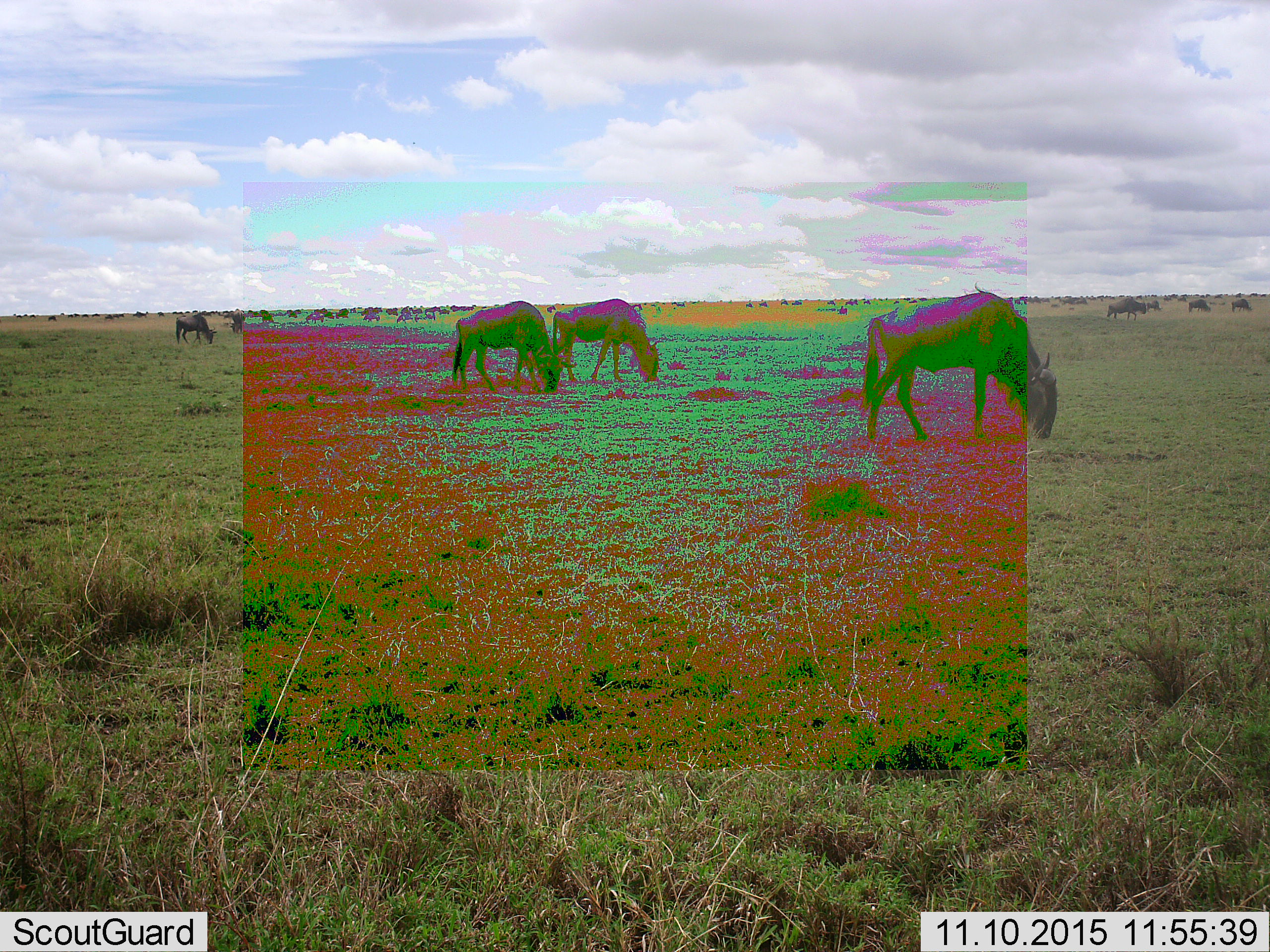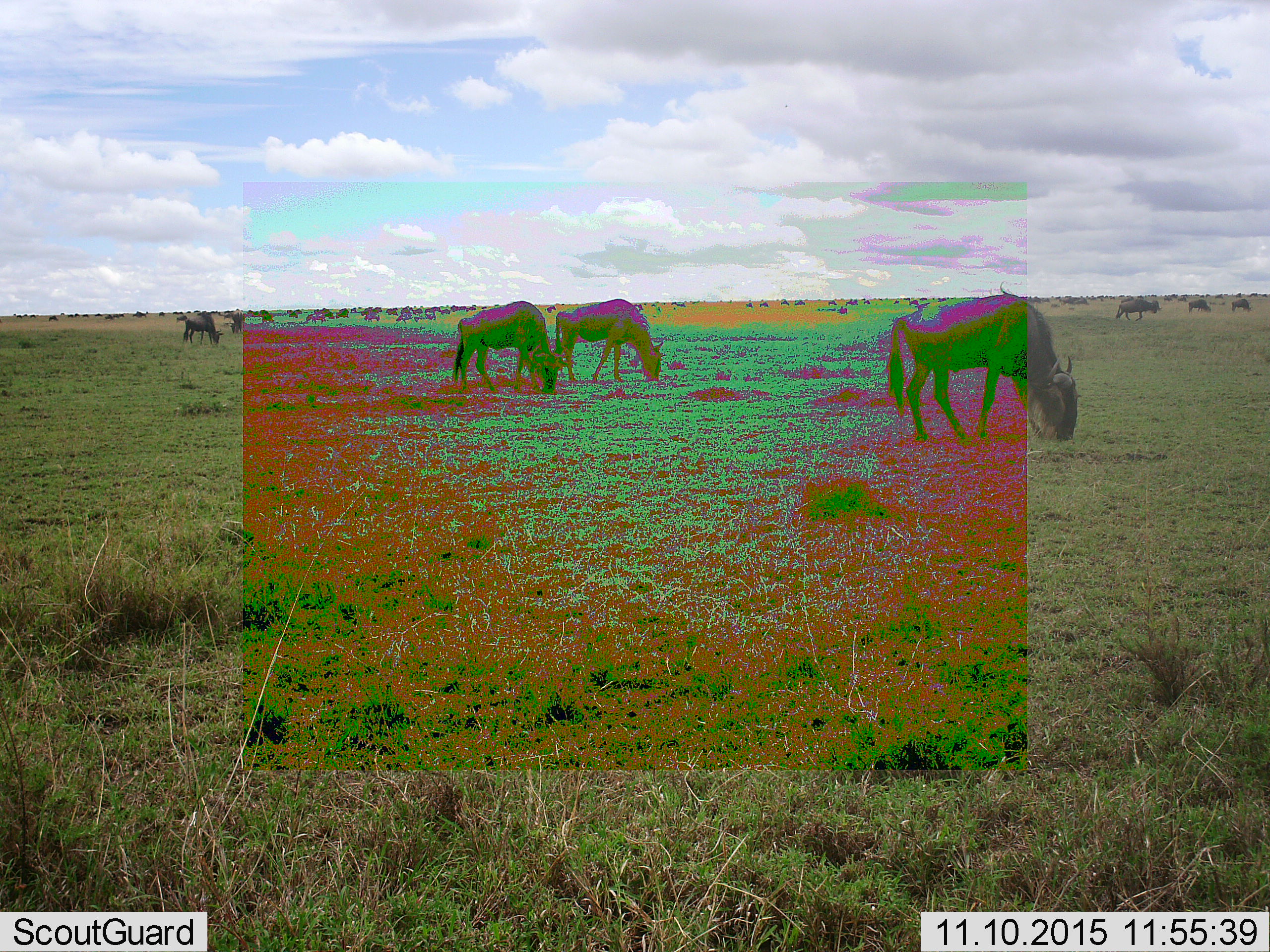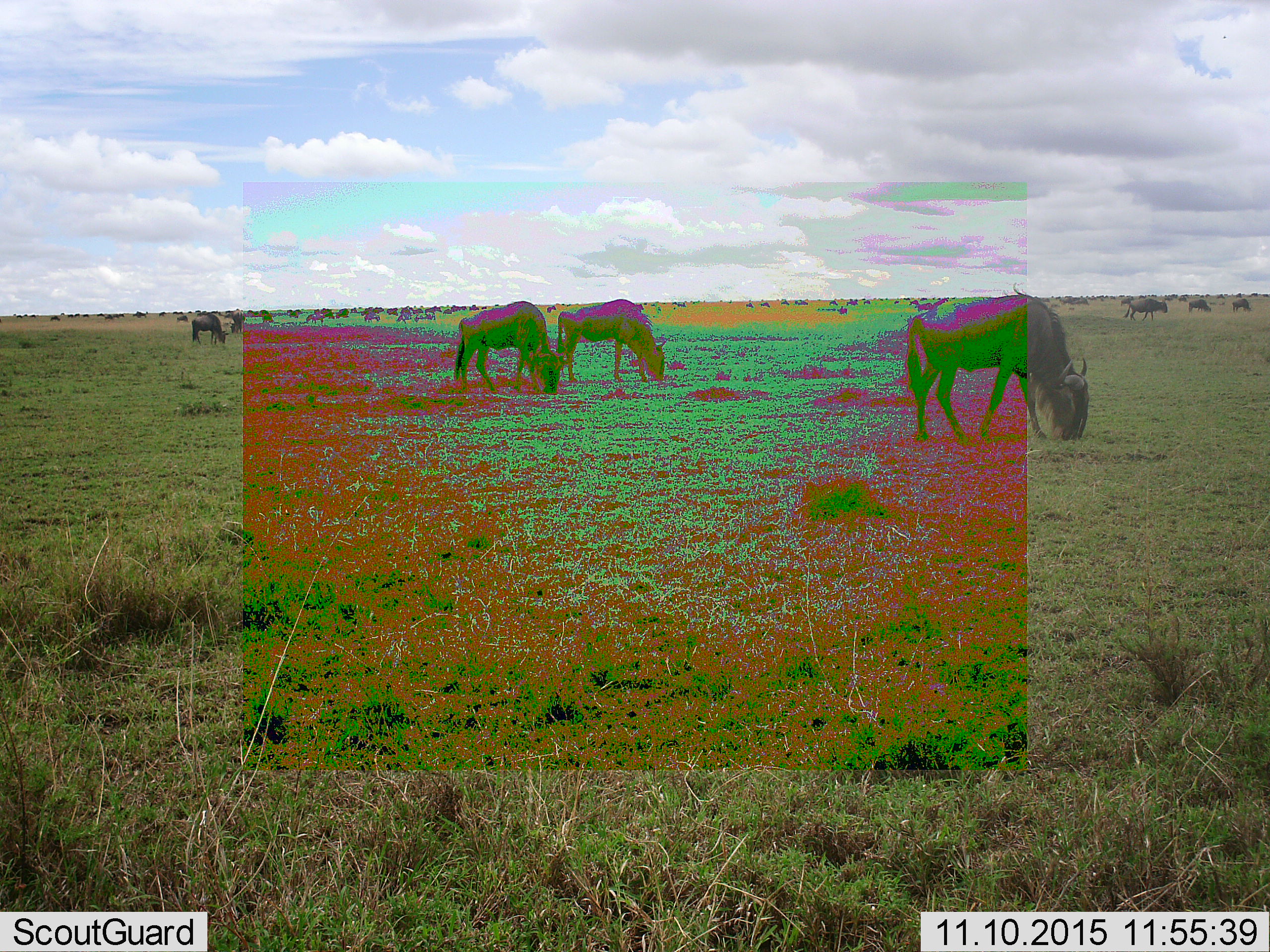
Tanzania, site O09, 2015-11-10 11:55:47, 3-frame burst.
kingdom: Animalia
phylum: Chordata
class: Mammalia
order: Artiodactyla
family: Bovidae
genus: Connochaetes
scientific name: Connochaetes taurinus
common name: blue wildebeest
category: wildebeest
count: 11-50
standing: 33%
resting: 0%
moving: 67%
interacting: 0%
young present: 0%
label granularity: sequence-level